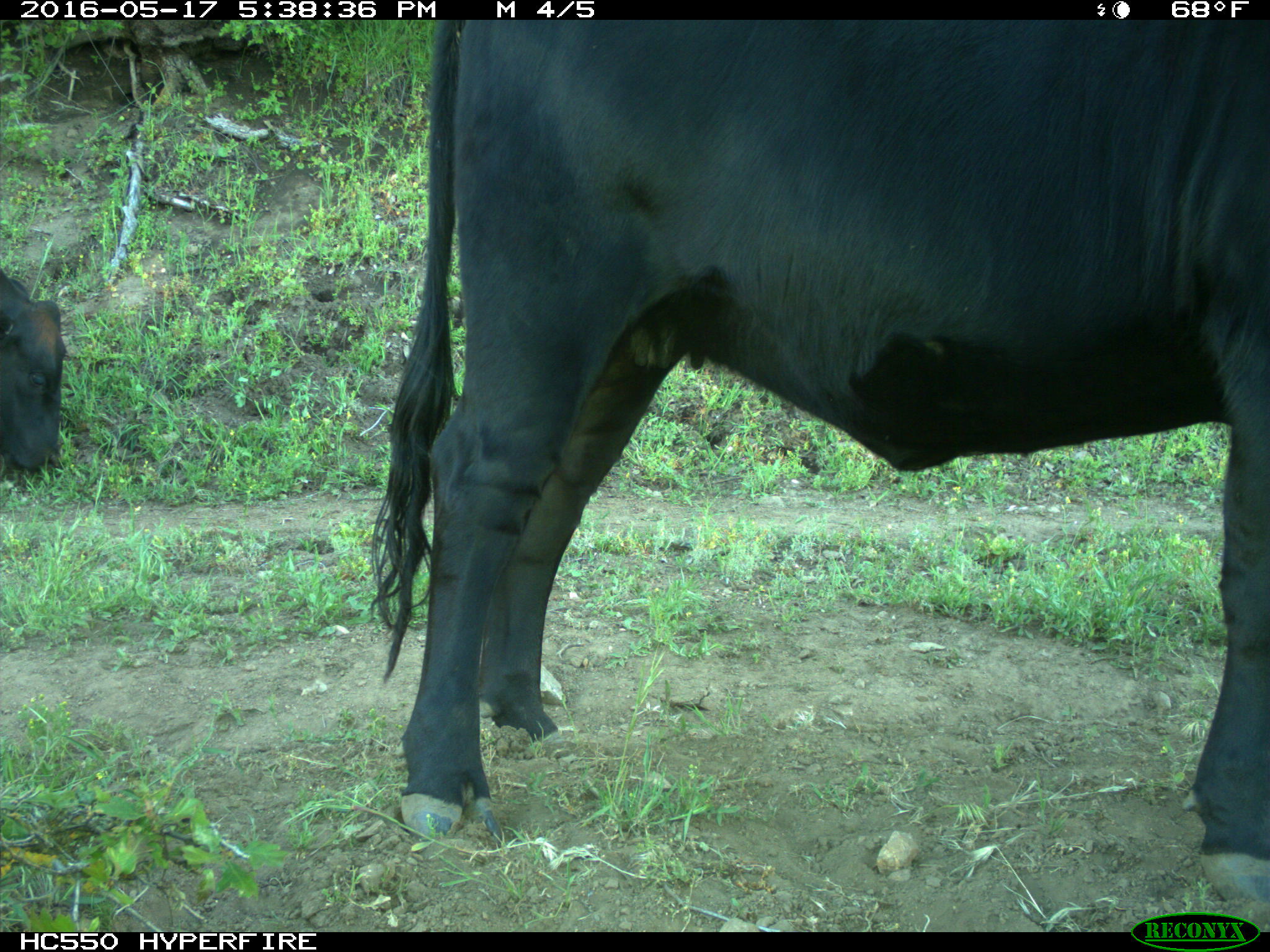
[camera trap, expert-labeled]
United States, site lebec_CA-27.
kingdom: Animalia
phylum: Chordata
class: Mammalia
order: Artiodactyla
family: Bovidae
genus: Bos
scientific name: Bos taurus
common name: domestic cow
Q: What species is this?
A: Bos taurus (domestic cow).